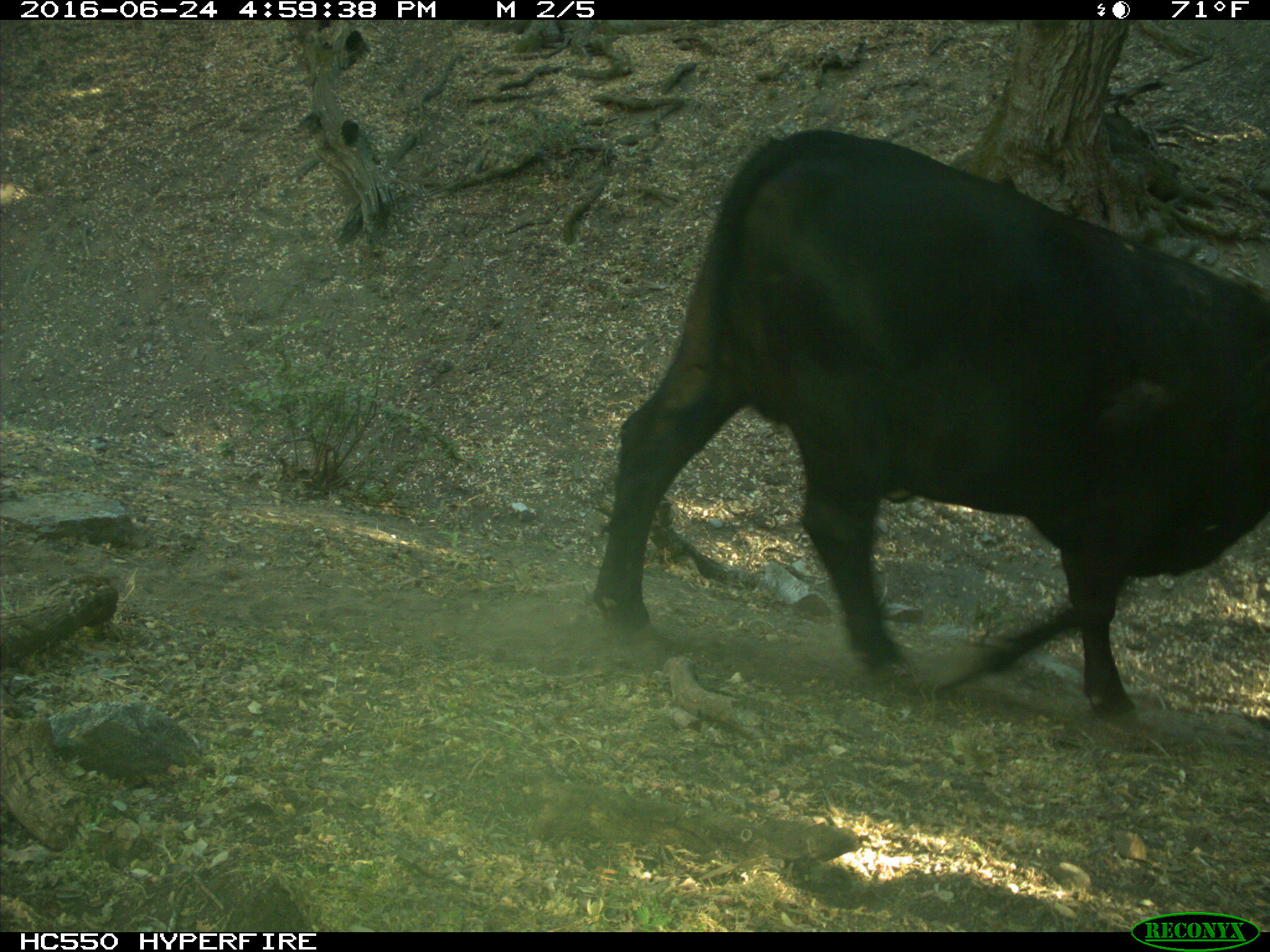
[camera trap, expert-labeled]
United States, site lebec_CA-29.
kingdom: Animalia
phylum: Chordata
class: Mammalia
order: Artiodactyla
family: Bovidae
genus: Bos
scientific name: Bos taurus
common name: domestic cow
Bos taurus (domestic cow).